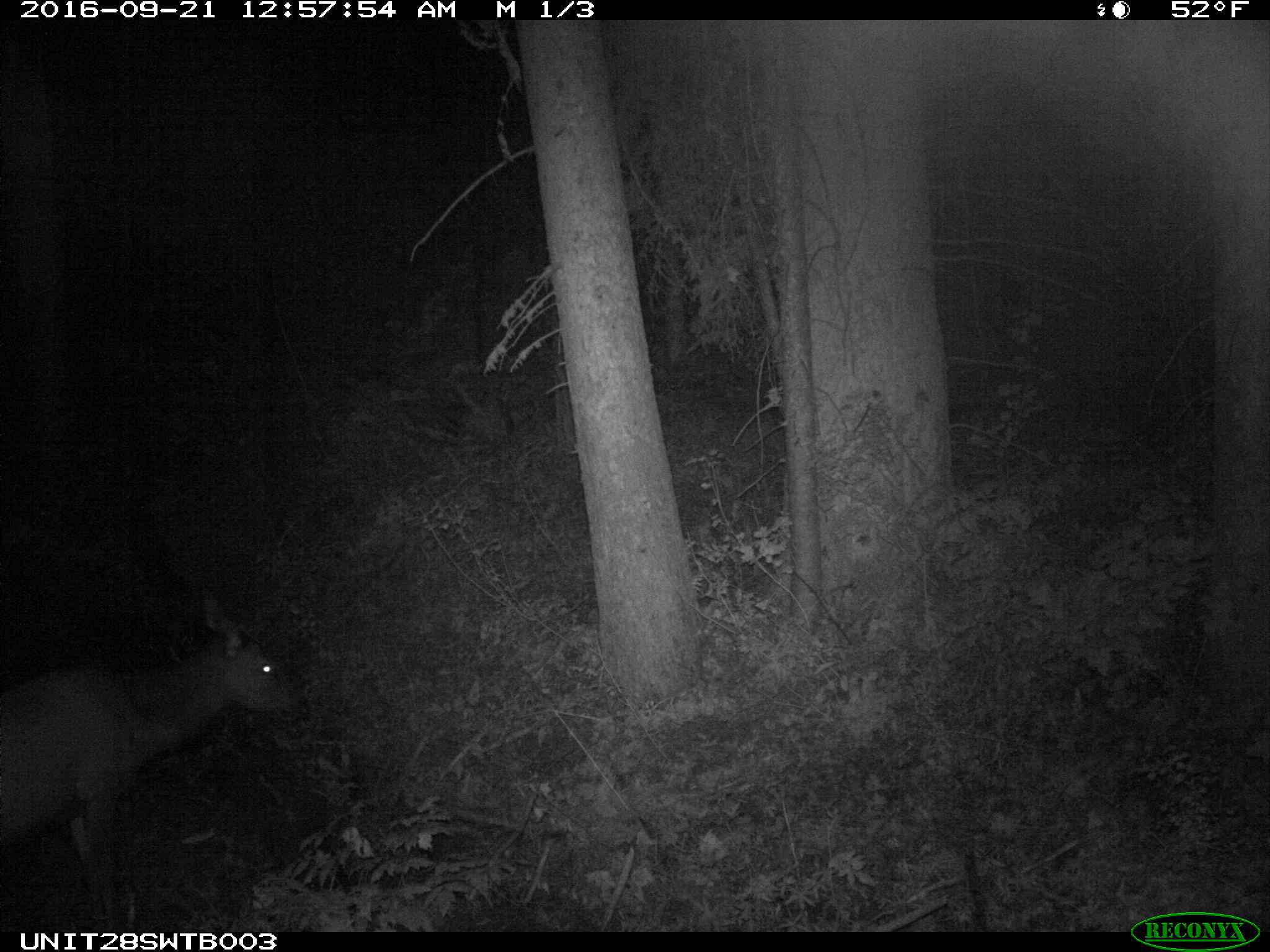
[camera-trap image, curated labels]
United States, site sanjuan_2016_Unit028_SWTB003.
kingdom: Animalia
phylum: Chordata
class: Mammalia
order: Artiodactyla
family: Cervidae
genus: Cervus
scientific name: Cervus elaphus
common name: red deer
Cervus elaphus (red deer).